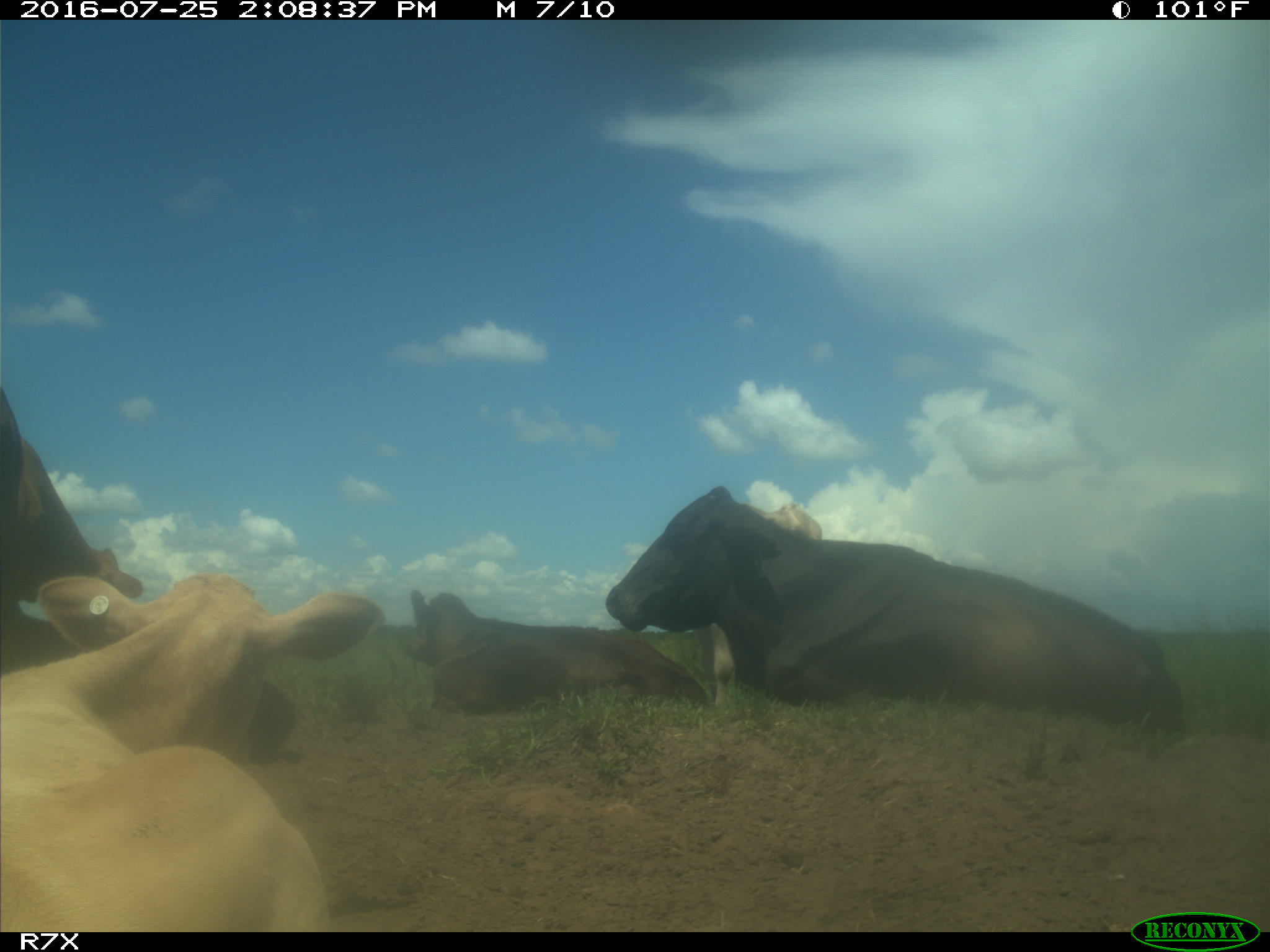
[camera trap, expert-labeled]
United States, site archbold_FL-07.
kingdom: Animalia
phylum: Chordata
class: Mammalia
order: Artiodactyla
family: Bovidae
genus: Bos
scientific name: Bos taurus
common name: domestic cow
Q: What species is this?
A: Bos taurus (domestic cow).